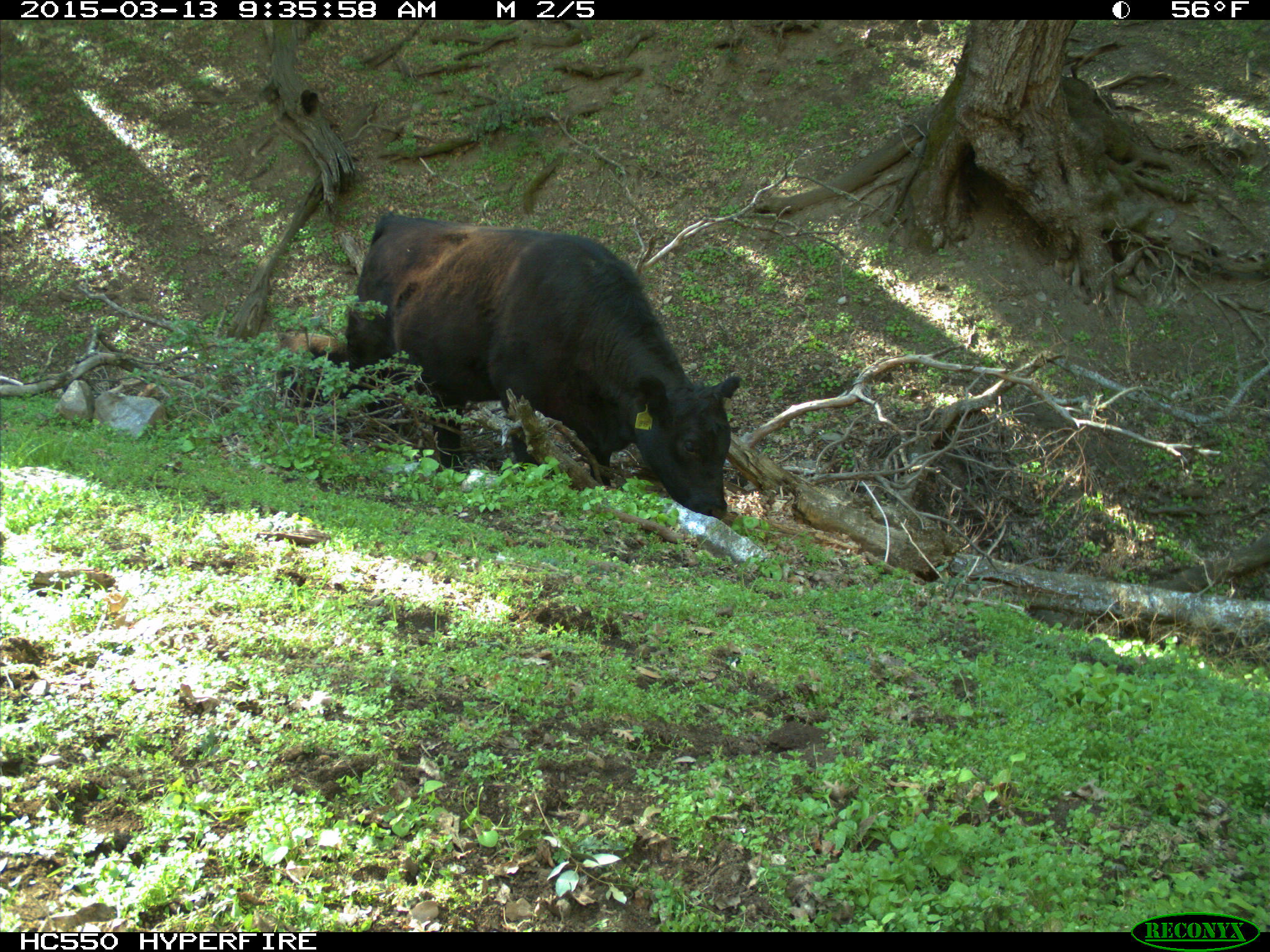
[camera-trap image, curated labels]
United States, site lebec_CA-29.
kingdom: Animalia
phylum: Chordata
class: Mammalia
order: Artiodactyla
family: Bovidae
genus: Bos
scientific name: Bos taurus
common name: domestic cow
Bos taurus (domestic cow).